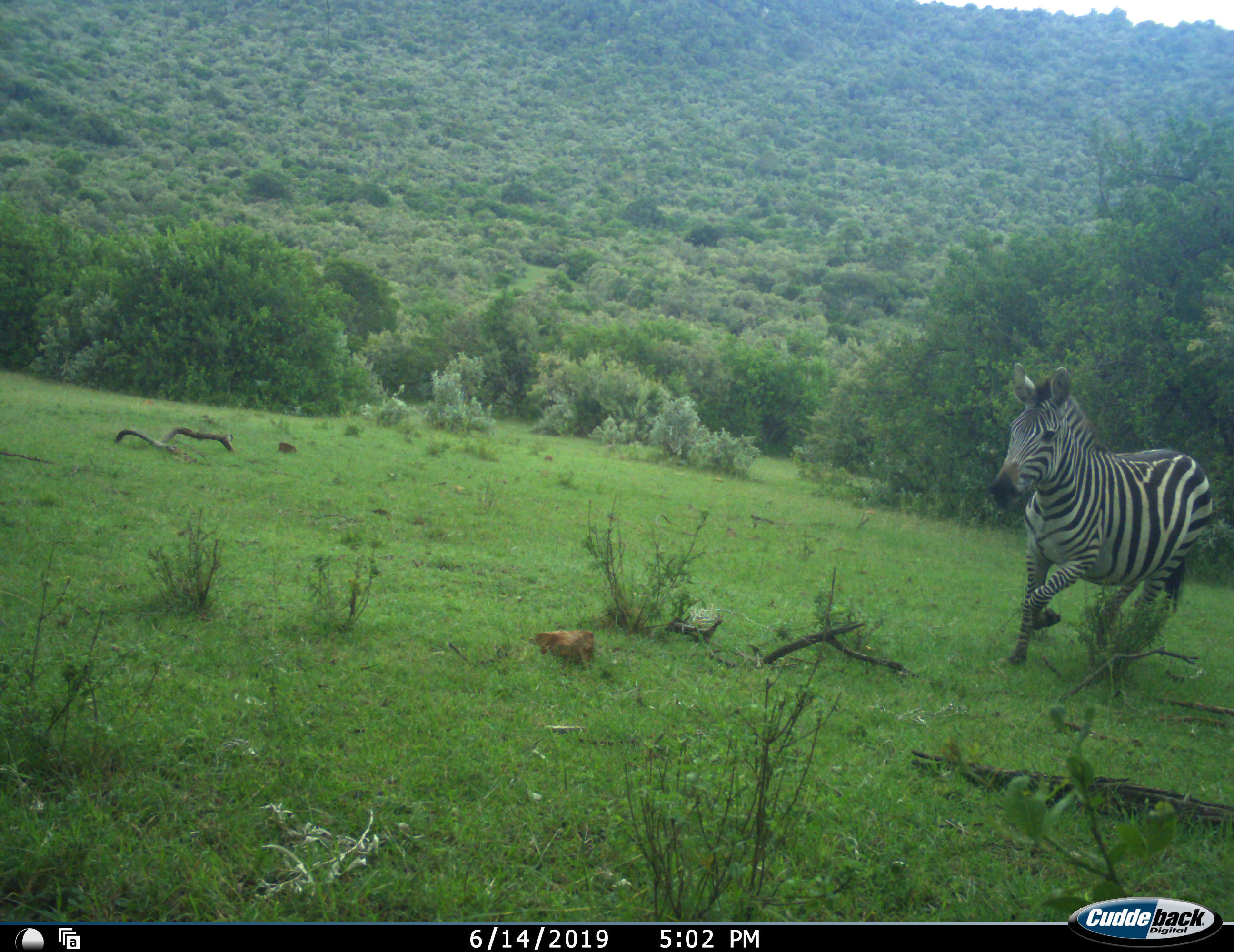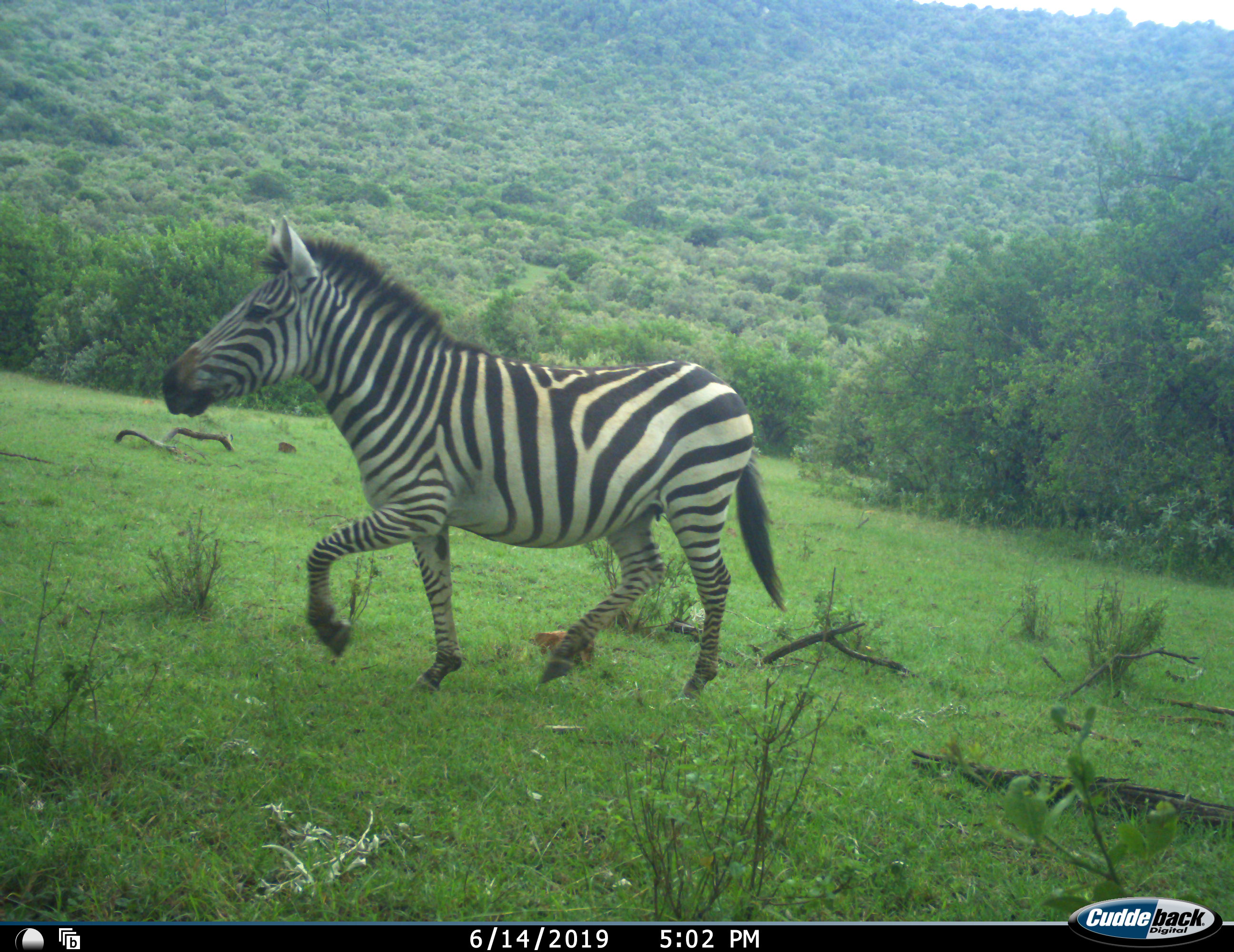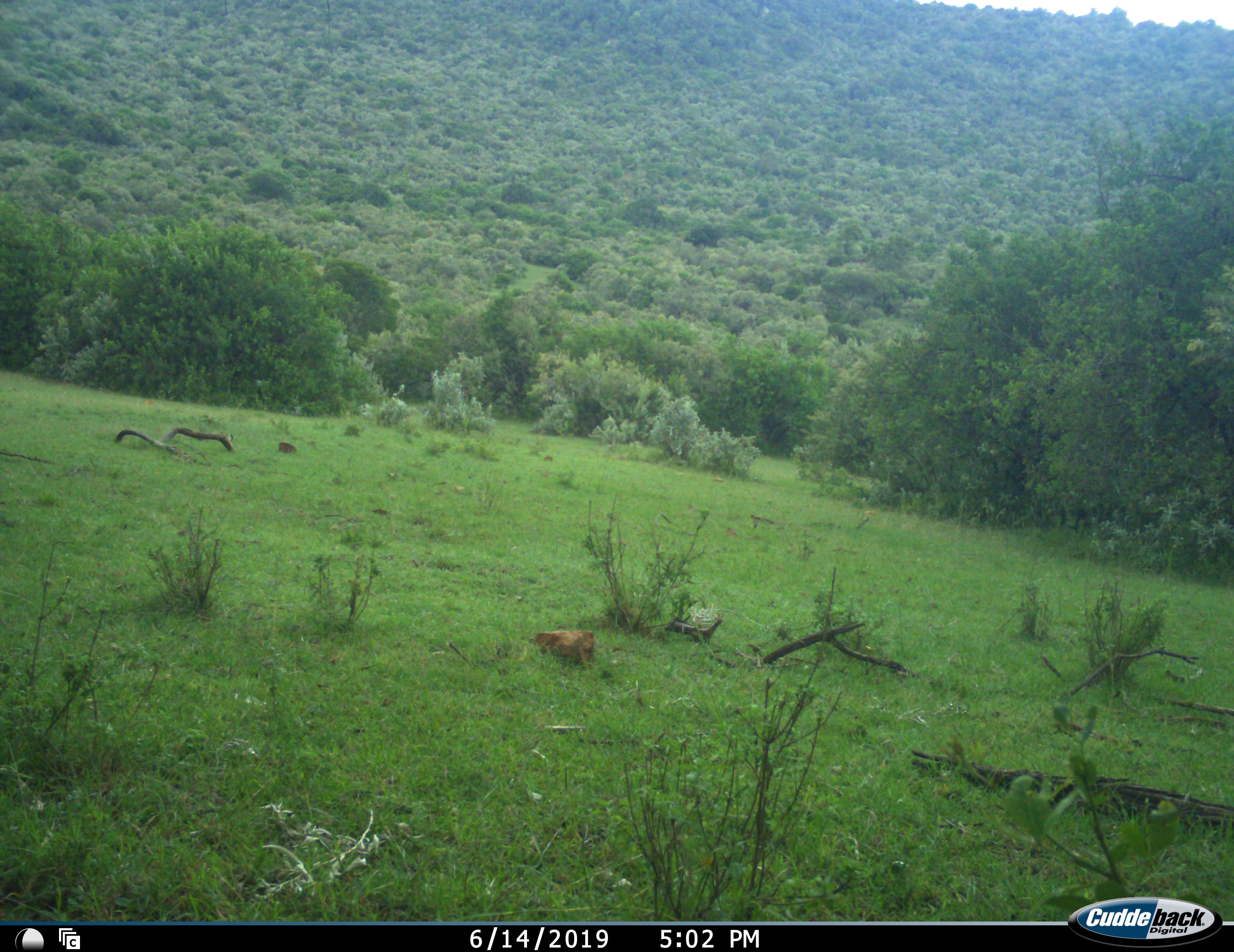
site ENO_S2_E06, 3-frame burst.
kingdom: Animalia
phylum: Chordata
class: Mammalia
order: Perissodactyla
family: Equidae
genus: Equus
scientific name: Equus quagga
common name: plains zebra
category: zebraplains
Zebraplains (plains zebra) (Equus quagga), count 1. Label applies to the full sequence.